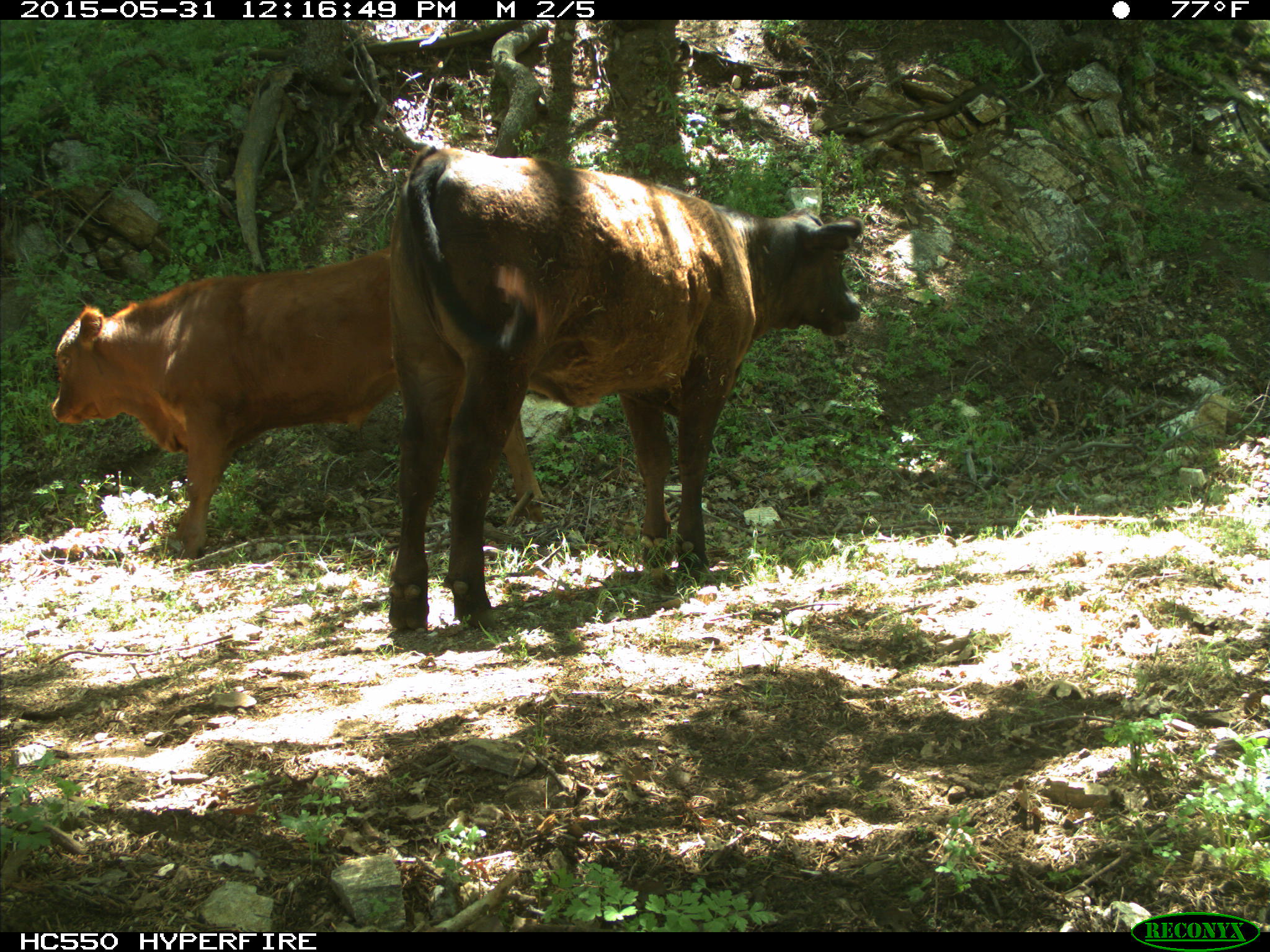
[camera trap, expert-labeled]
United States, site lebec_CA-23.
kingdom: Animalia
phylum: Chordata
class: Mammalia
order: Artiodactyla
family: Bovidae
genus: Bos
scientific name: Bos taurus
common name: domestic cow